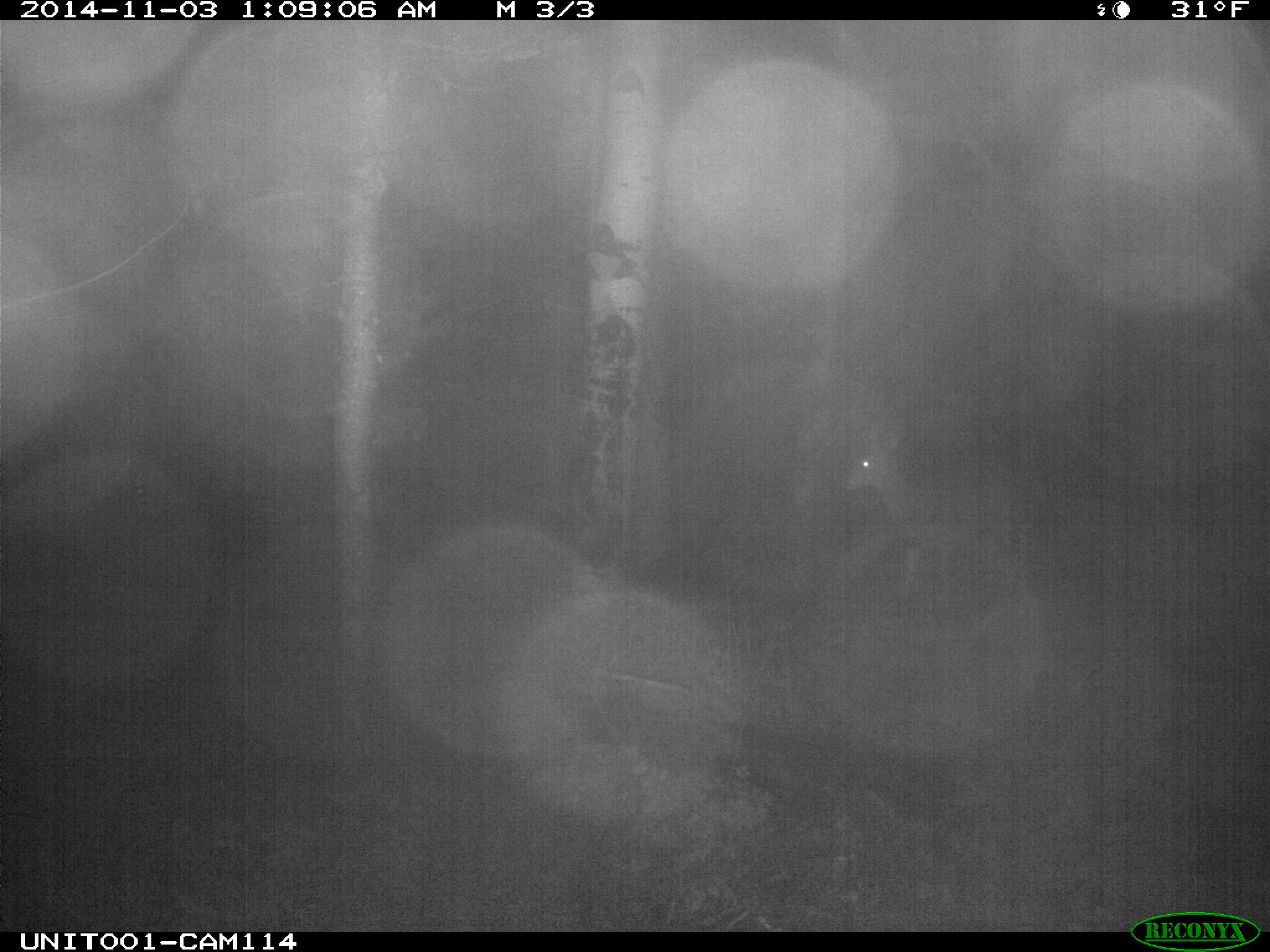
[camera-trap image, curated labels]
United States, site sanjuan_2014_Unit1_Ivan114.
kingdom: Animalia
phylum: Chordata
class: Mammalia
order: Artiodactyla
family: Cervidae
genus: Odocoileus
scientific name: Odocoileus hemionus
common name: mule deer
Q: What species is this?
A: Odocoileus hemionus (mule deer).